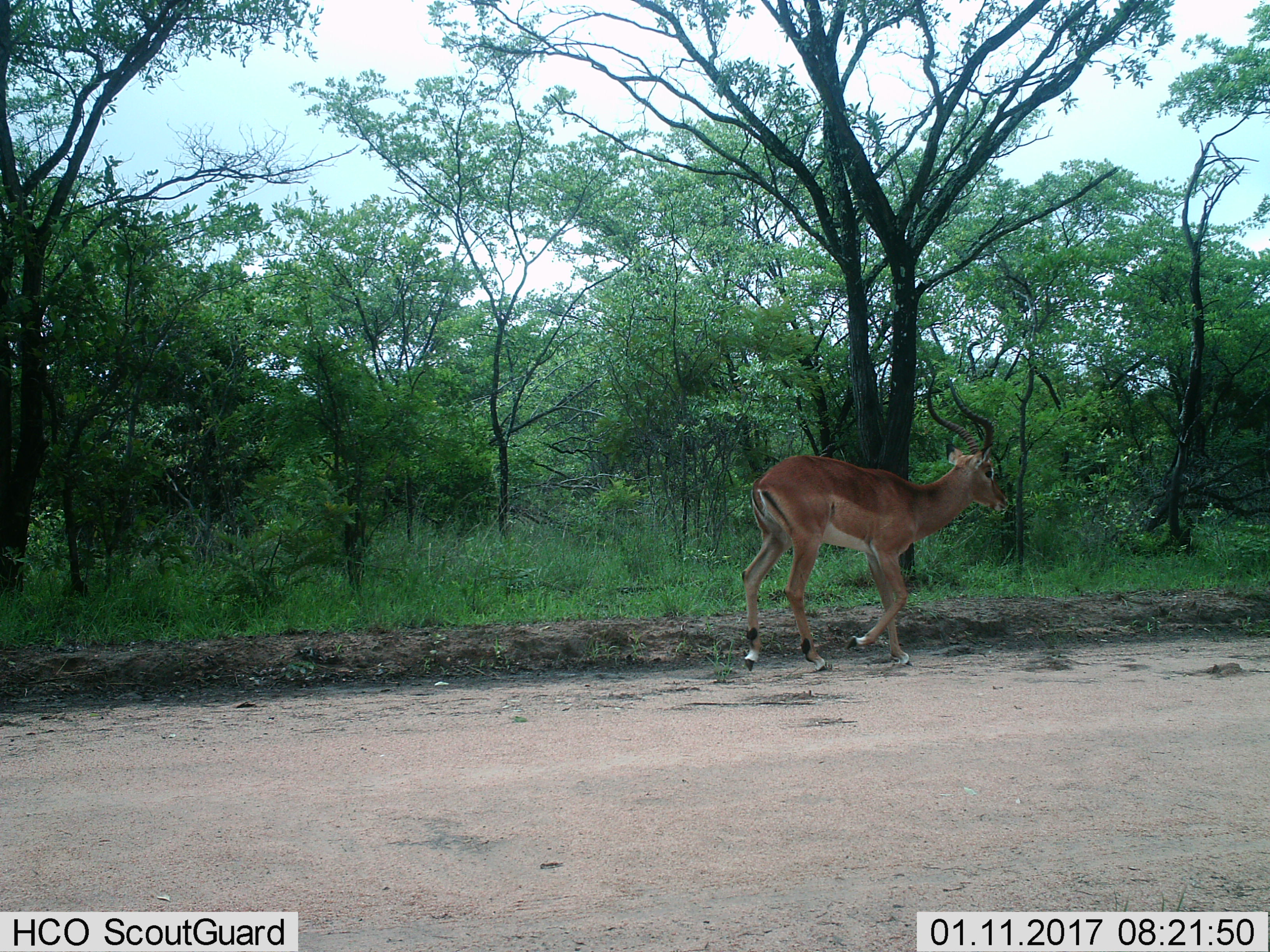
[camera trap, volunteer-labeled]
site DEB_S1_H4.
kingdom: Animalia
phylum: Chordata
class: Mammalia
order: Artiodactyla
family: Bovidae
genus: Aepyceros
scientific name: Aepyceros melampus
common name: impala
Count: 1.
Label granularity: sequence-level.